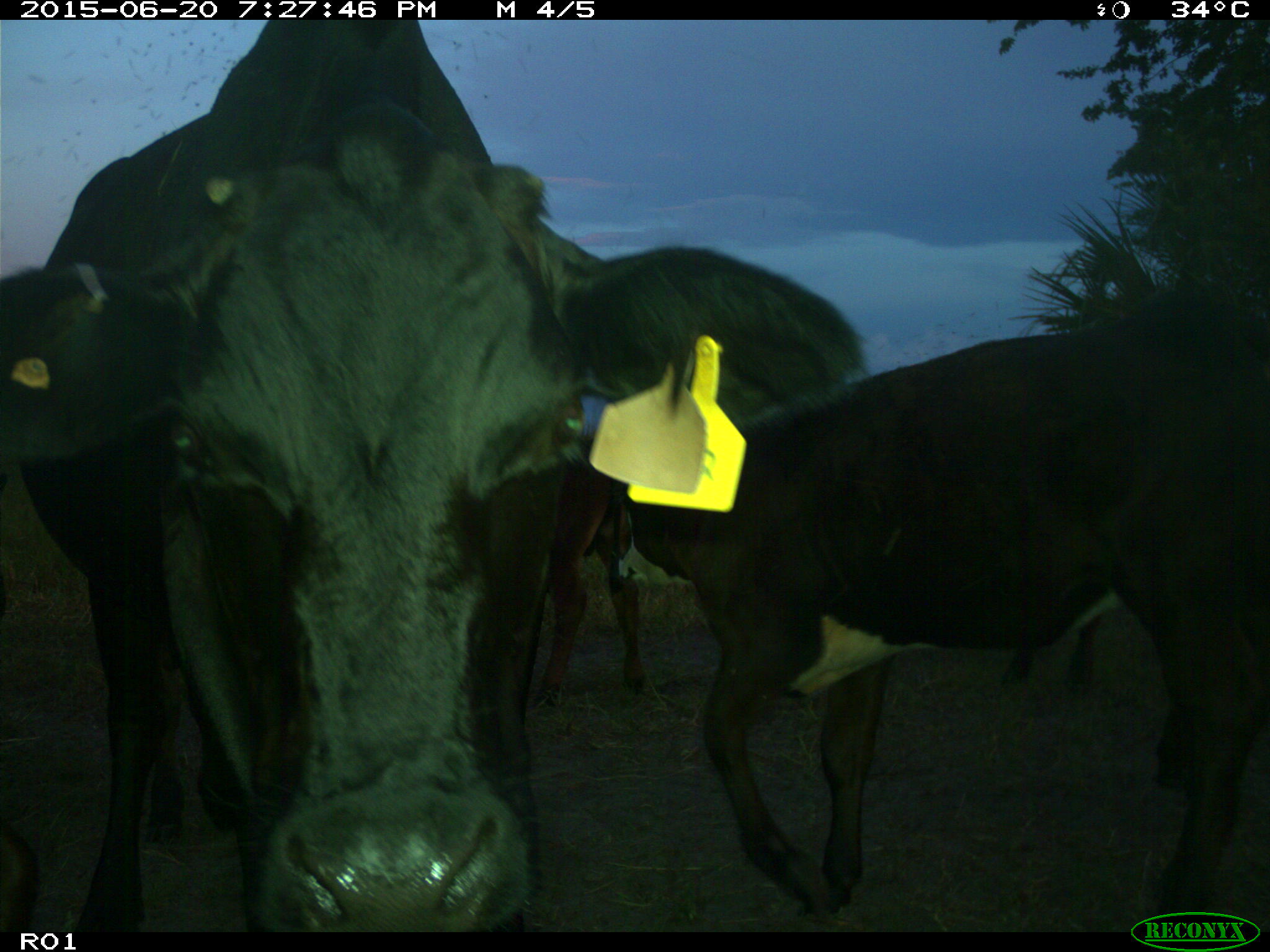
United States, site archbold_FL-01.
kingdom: Animalia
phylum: Chordata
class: Mammalia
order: Artiodactyla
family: Bovidae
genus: Bos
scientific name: Bos taurus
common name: domestic cow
Bos taurus (domestic cow).